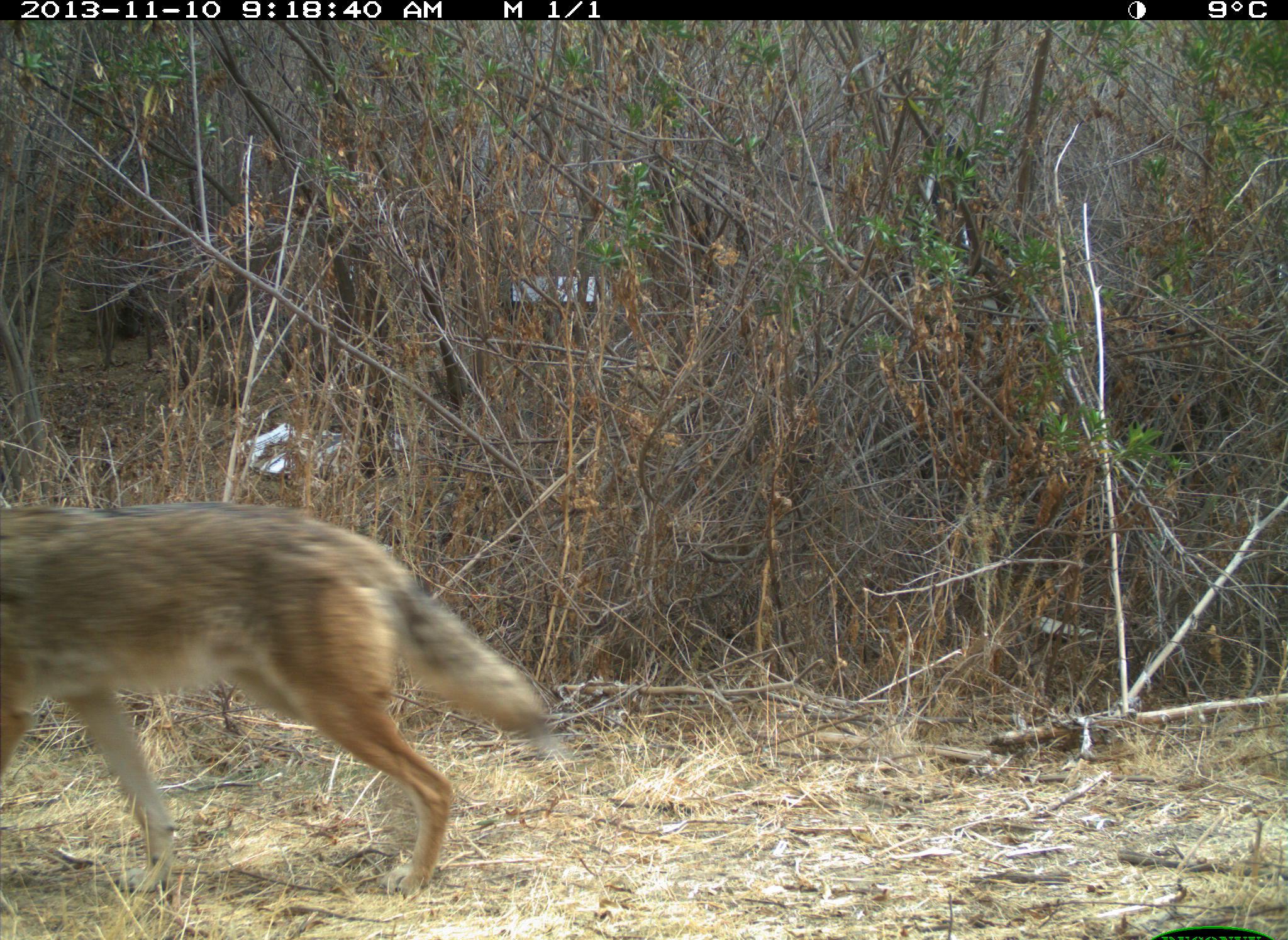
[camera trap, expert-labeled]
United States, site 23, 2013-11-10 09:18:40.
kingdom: Animalia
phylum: Chordata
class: Mammalia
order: Carnivora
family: Canidae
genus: Canis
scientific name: Canis latrans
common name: coyote